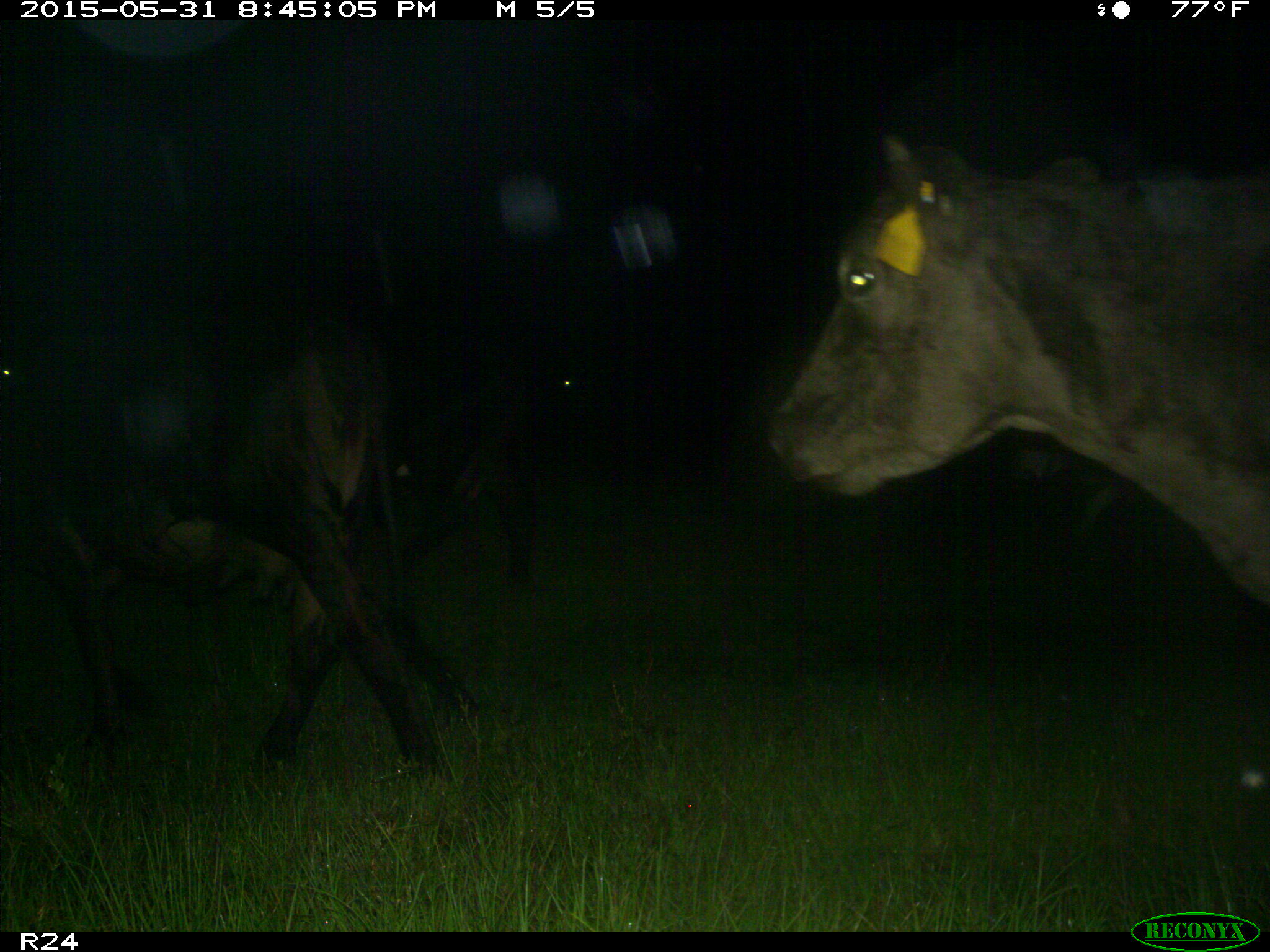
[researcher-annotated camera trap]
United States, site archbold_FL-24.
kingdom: Animalia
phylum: Chordata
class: Mammalia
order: Artiodactyla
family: Bovidae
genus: Bos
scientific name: Bos taurus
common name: domestic cow